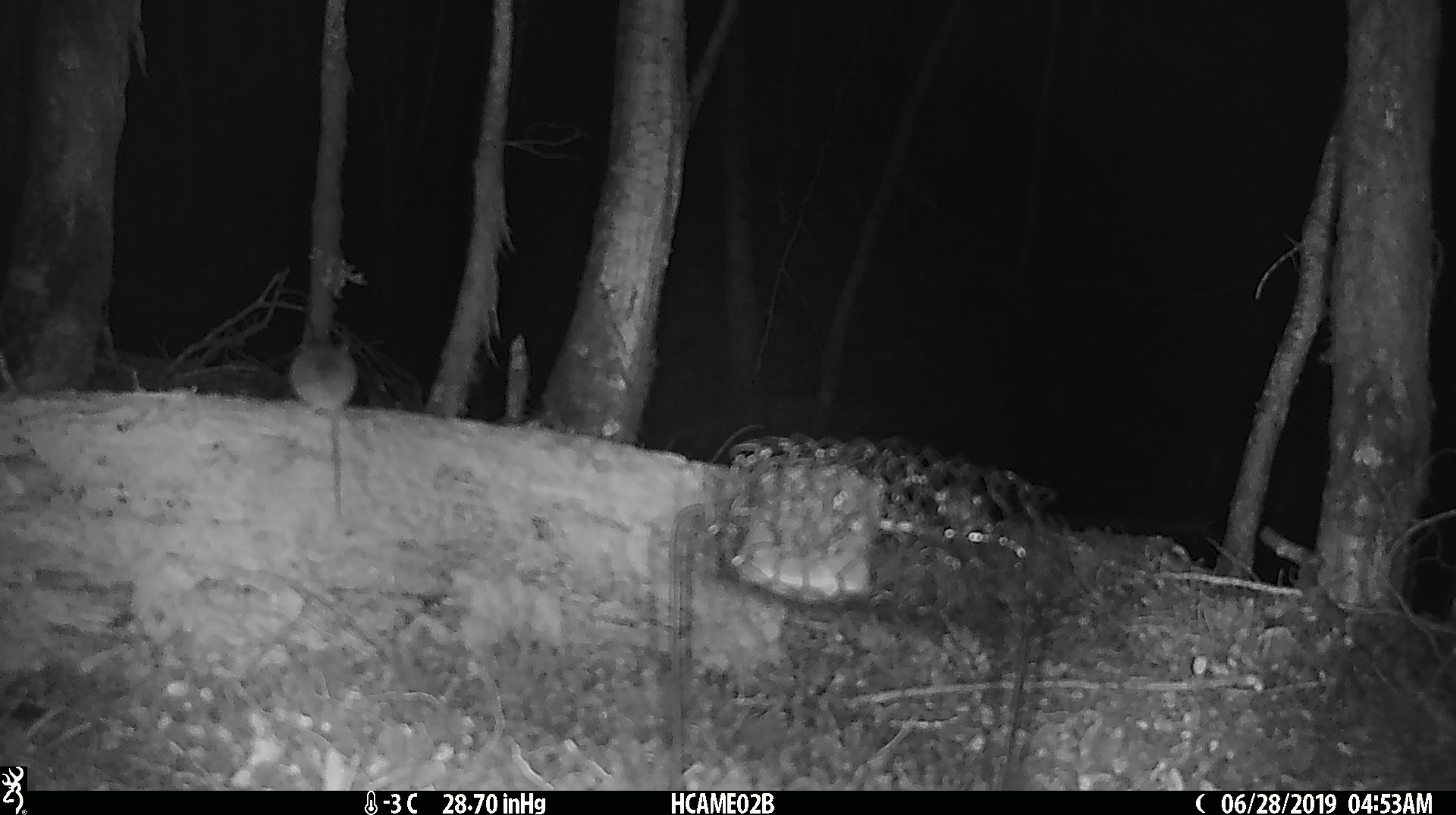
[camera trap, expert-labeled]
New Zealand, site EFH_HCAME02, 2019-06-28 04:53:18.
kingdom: Animalia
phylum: Chordata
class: Mammalia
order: Rodentia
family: Muridae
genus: Mus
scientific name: Mus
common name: mouse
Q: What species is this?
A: Mouse (Mus).